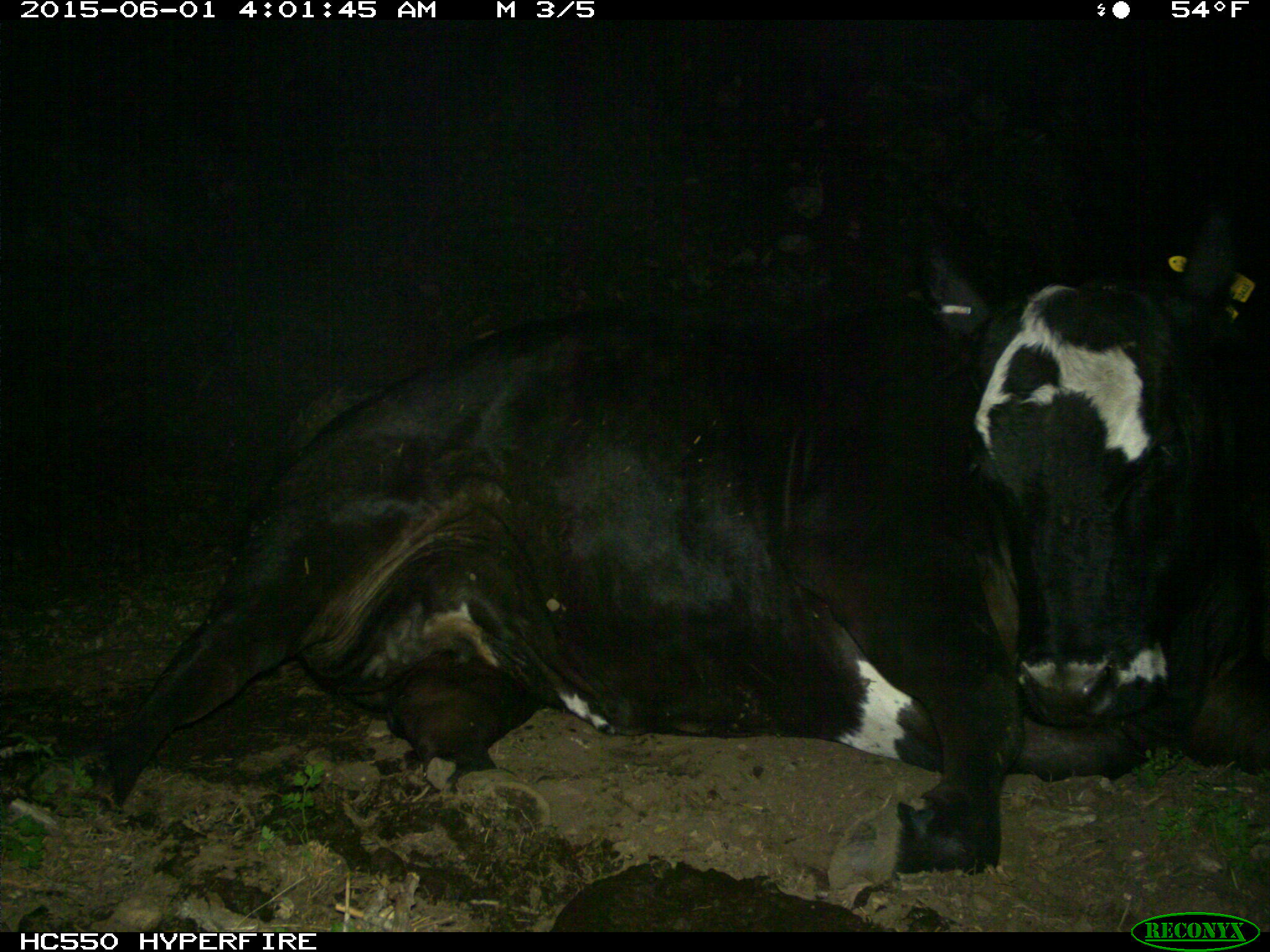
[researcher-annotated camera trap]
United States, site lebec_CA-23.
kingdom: Animalia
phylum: Chordata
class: Mammalia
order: Artiodactyla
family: Bovidae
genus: Bos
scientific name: Bos taurus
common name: domestic cow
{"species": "Bos taurus (domestic cow)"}